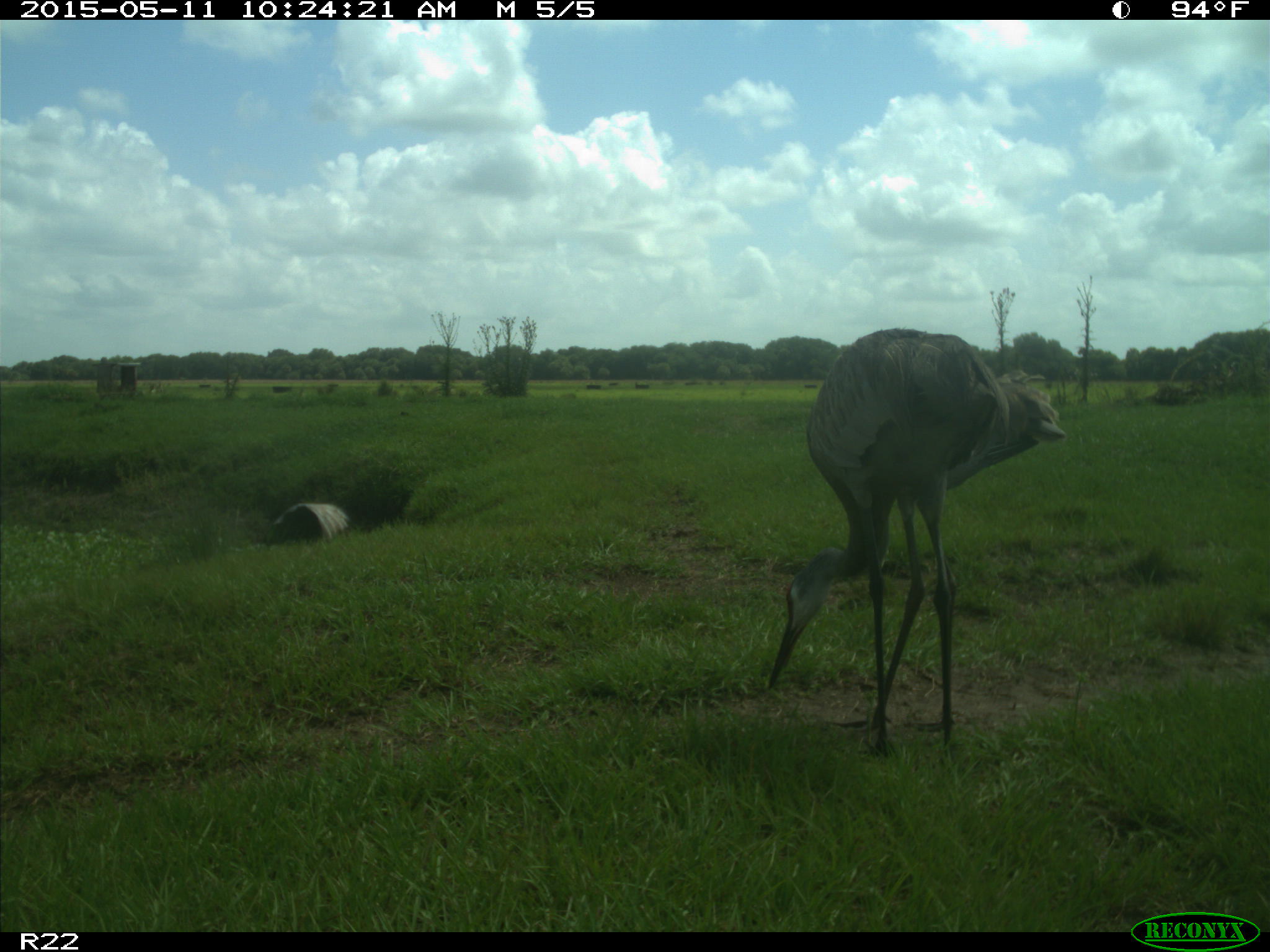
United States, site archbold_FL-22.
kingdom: Animalia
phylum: Chordata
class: Aves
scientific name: Aves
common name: birds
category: unidentified bird